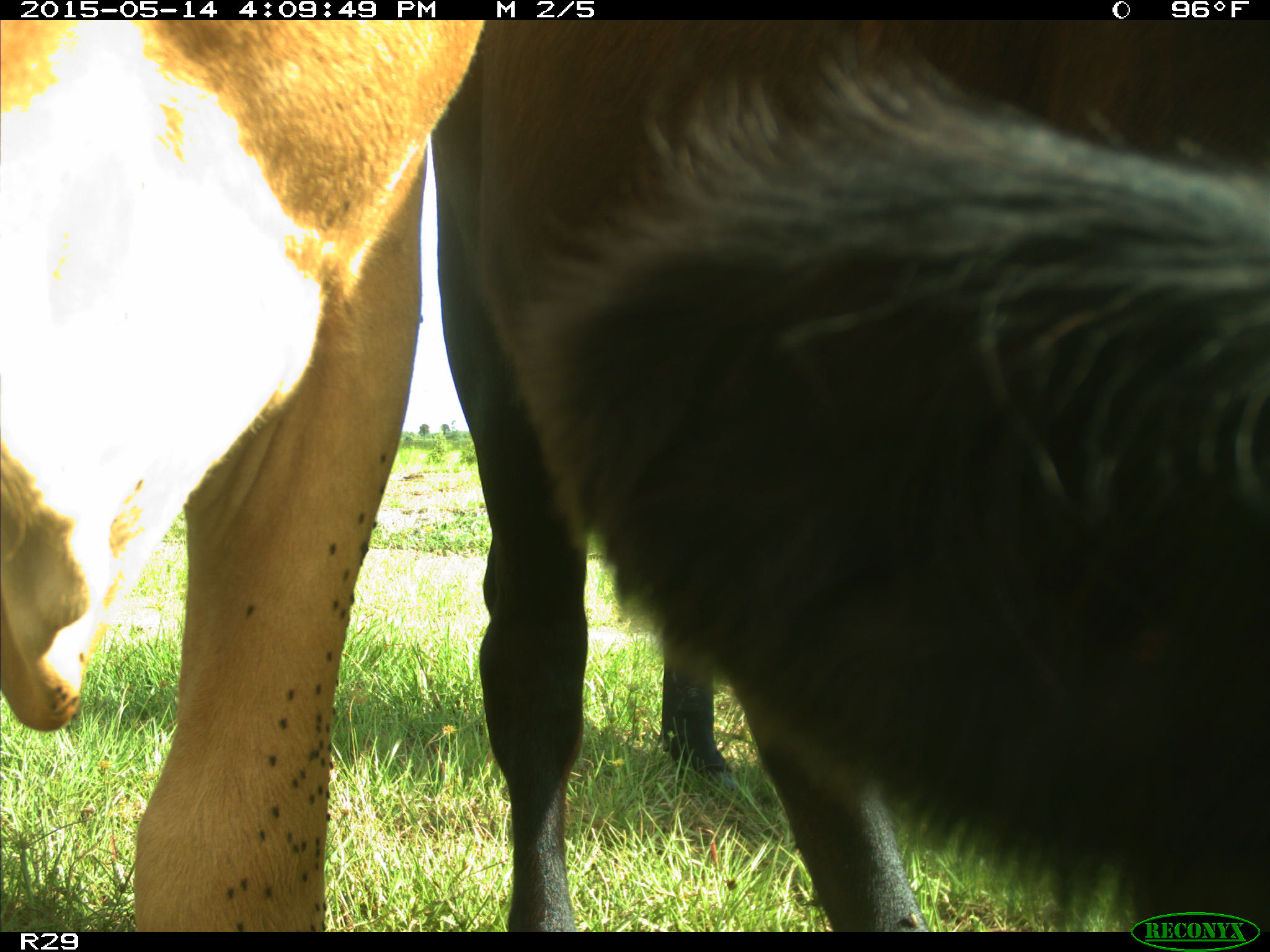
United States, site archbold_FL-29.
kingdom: Animalia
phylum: Chordata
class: Mammalia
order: Artiodactyla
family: Bovidae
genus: Bos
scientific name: Bos taurus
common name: domestic cow